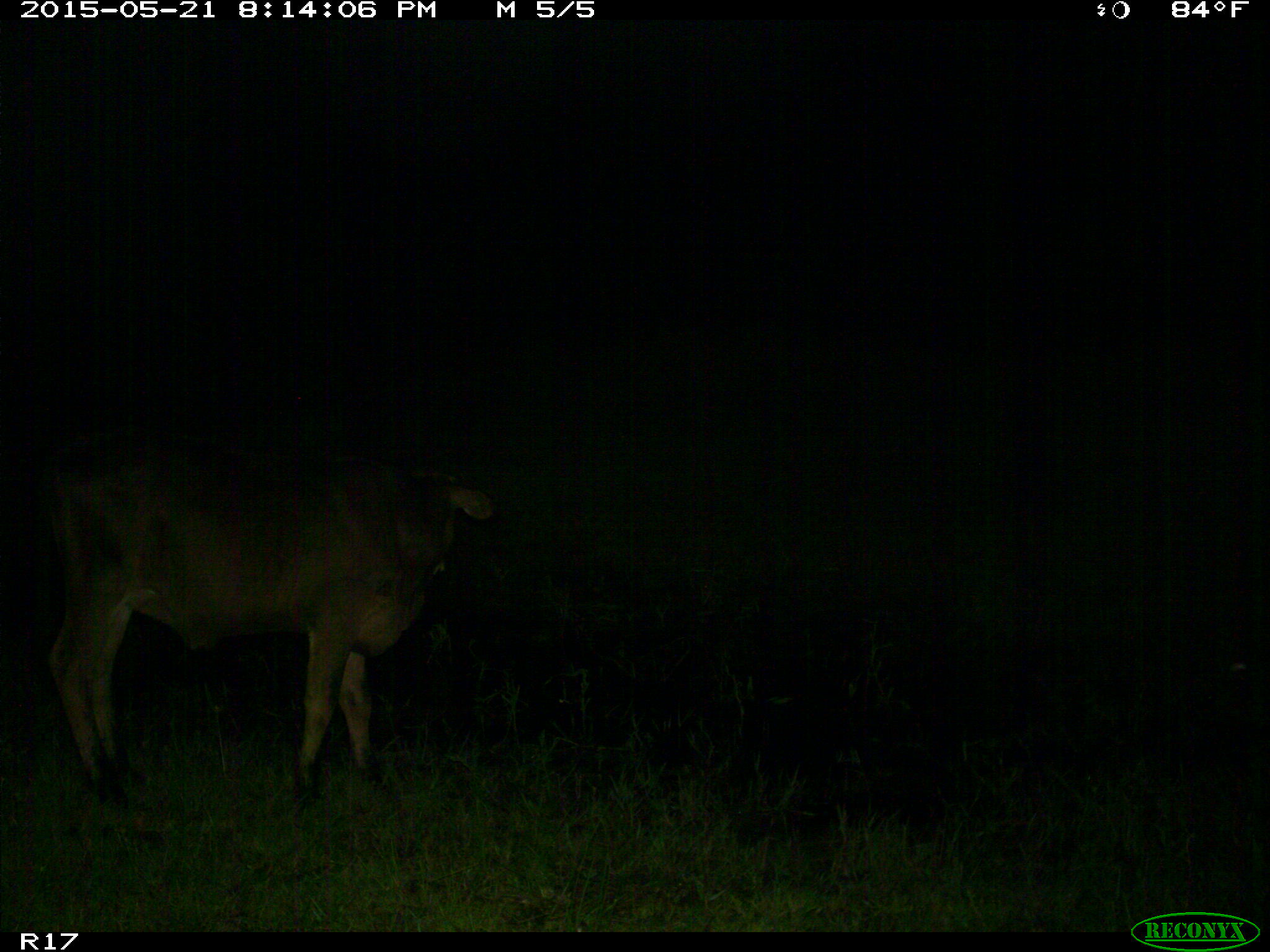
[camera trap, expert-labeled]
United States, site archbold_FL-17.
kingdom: Animalia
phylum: Chordata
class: Mammalia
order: Artiodactyla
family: Bovidae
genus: Bos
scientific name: Bos taurus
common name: domestic cow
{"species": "Bos taurus (domestic cow)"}